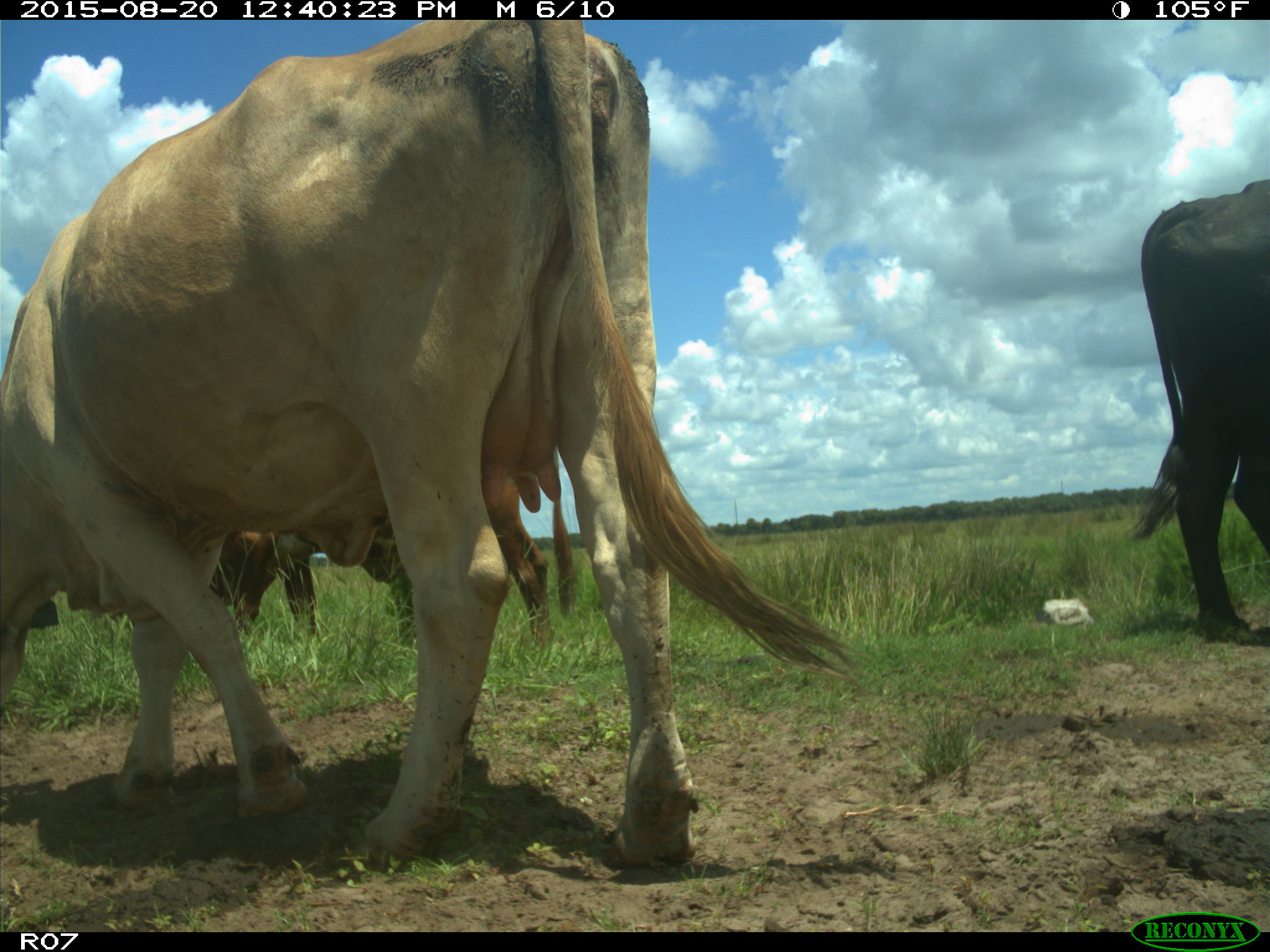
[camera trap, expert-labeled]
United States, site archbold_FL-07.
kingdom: Animalia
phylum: Chordata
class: Mammalia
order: Artiodactyla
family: Bovidae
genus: Bos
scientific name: Bos taurus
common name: domestic cow